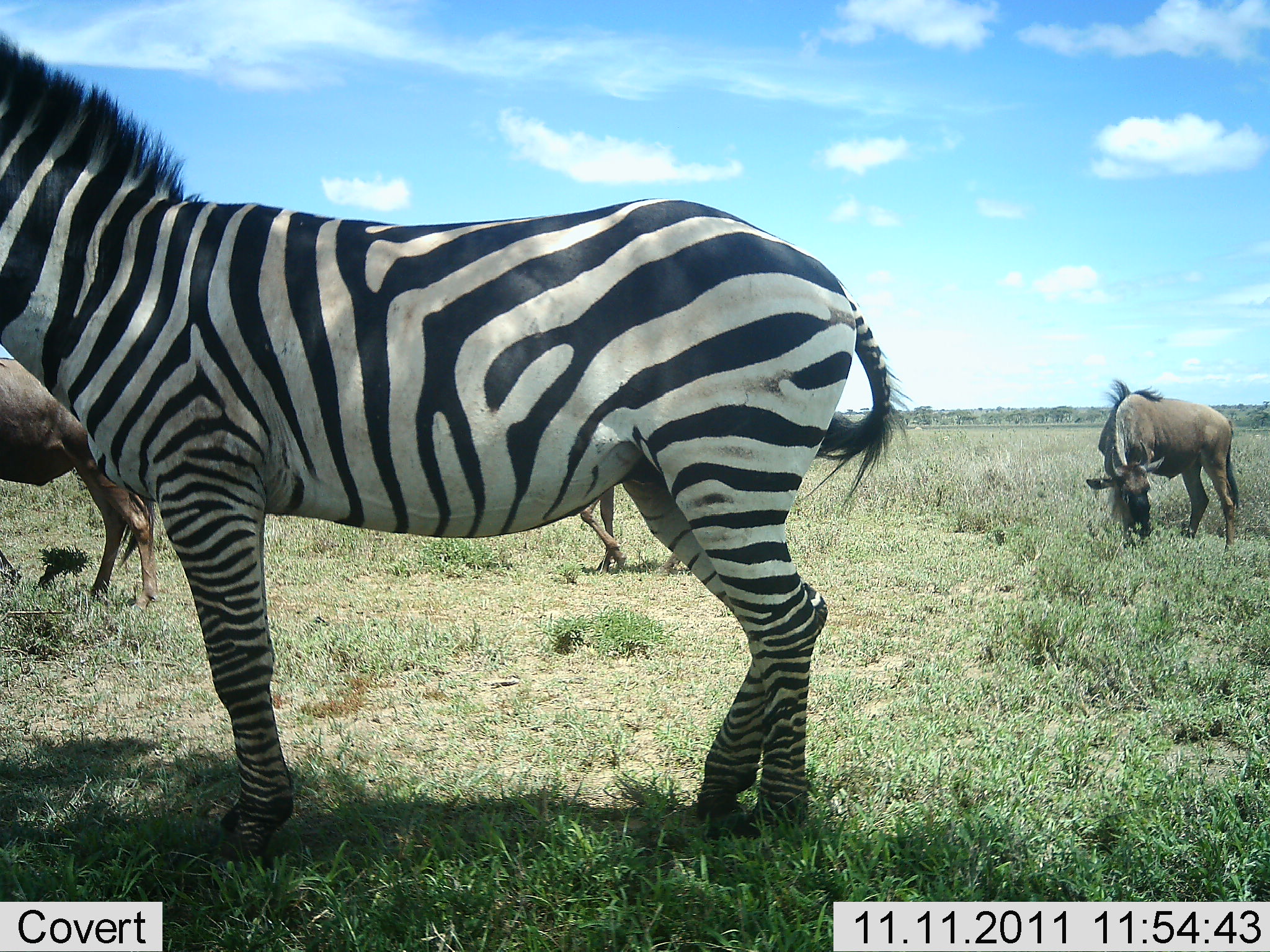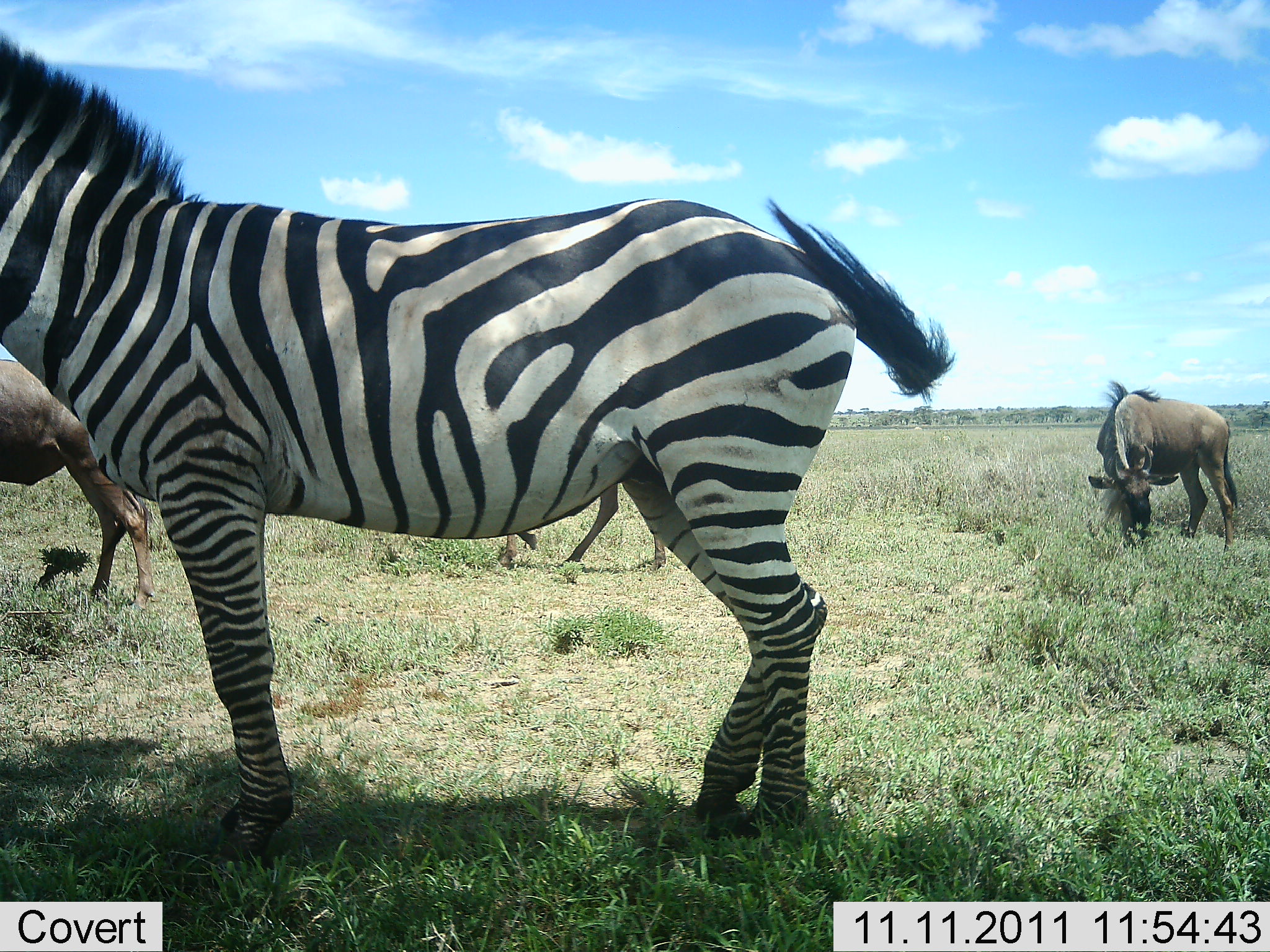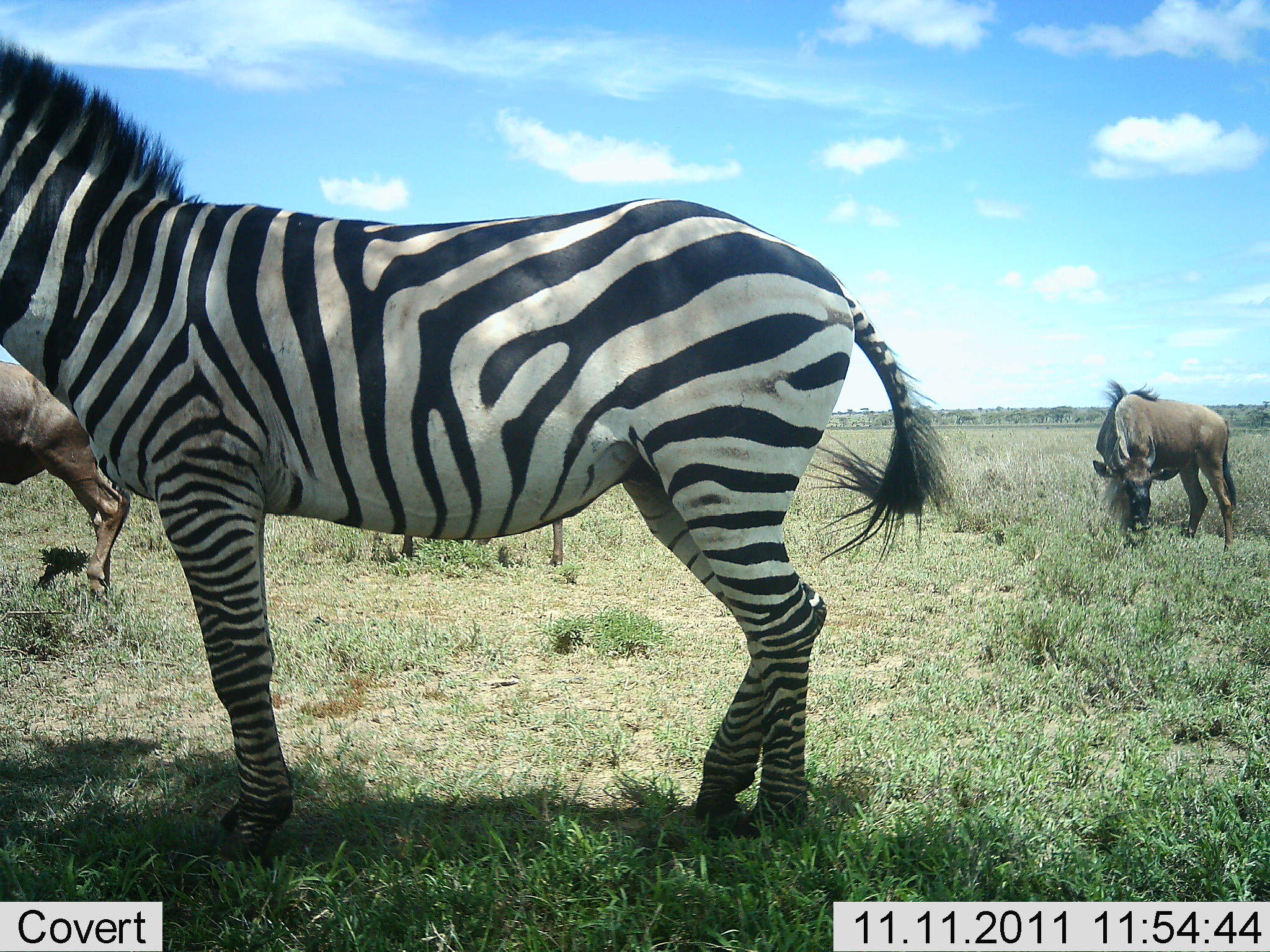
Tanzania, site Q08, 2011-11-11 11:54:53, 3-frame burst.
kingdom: Animalia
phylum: Chordata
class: Mammalia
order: Artiodactyla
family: Bovidae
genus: Connochaetes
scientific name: Connochaetes taurinus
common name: blue wildebeest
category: wildebeest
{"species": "wildebeest (blue wildebeest) (Connochaetes taurinus)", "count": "3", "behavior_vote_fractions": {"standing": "46%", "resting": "8%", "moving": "31%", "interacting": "0%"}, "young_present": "0%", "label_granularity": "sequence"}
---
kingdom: Animalia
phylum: Chordata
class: Mammalia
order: Perissodactyla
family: Equidae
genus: Equus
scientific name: Equus quagga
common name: plains zebra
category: zebra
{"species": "zebra (plains zebra) (Equus quagga)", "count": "1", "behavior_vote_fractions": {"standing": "100%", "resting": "0%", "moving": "0%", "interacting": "0%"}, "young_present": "0%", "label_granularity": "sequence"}